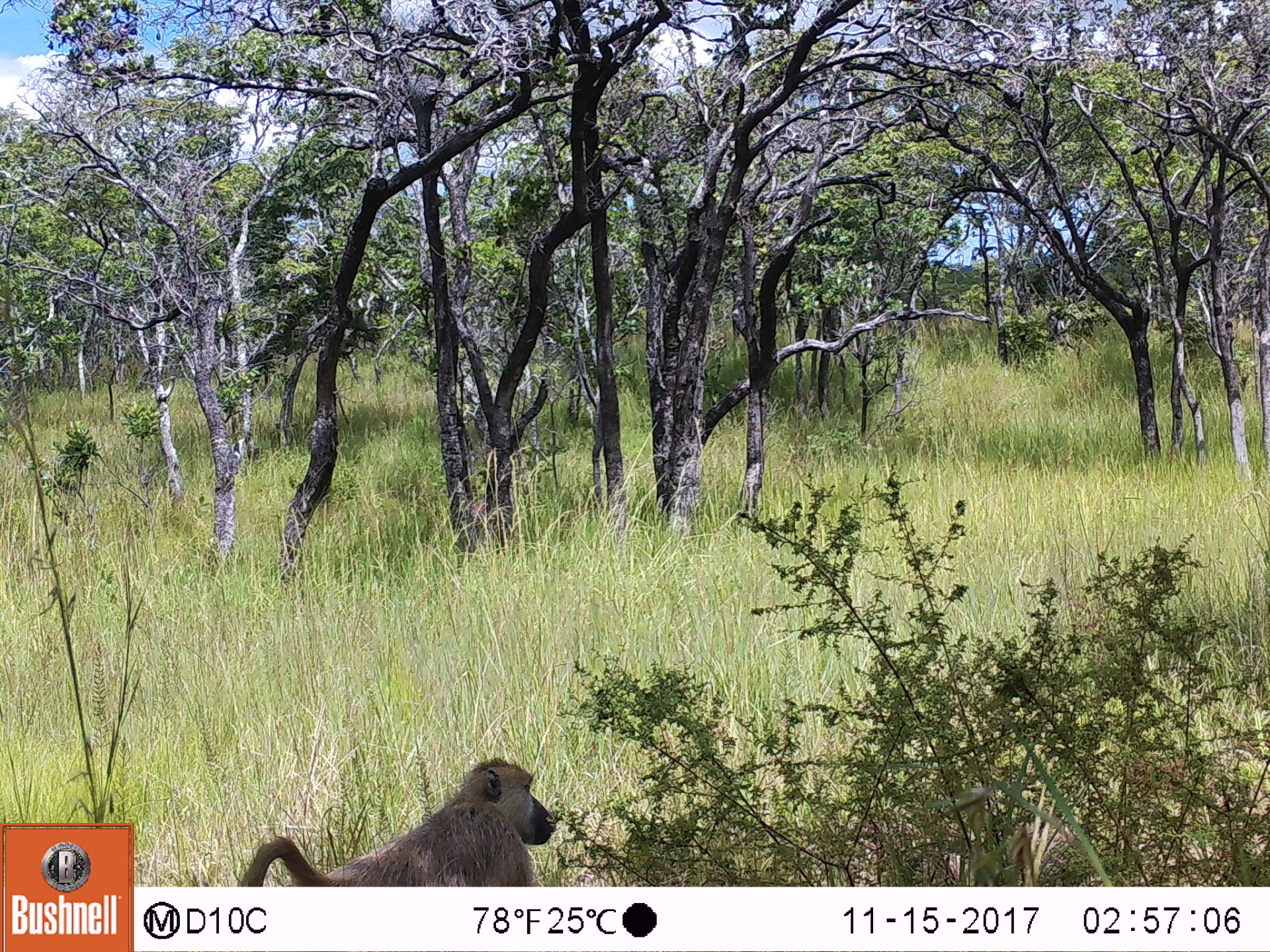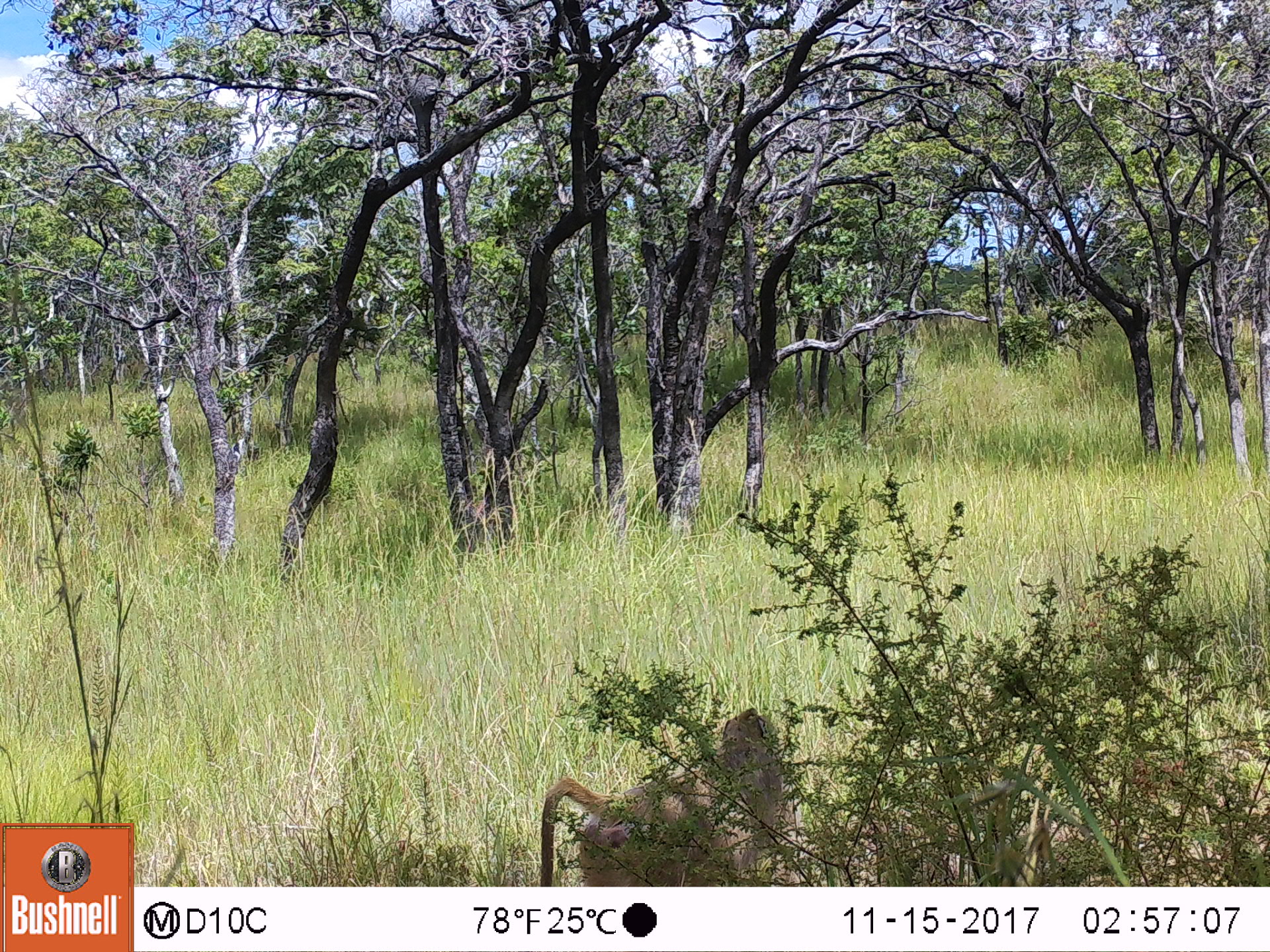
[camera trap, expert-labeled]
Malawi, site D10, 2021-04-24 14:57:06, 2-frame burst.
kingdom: Animalia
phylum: Chordata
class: Mammalia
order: Primates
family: Cercopithecidae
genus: Papio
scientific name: Papio cynocephalus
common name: yellow baboon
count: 1